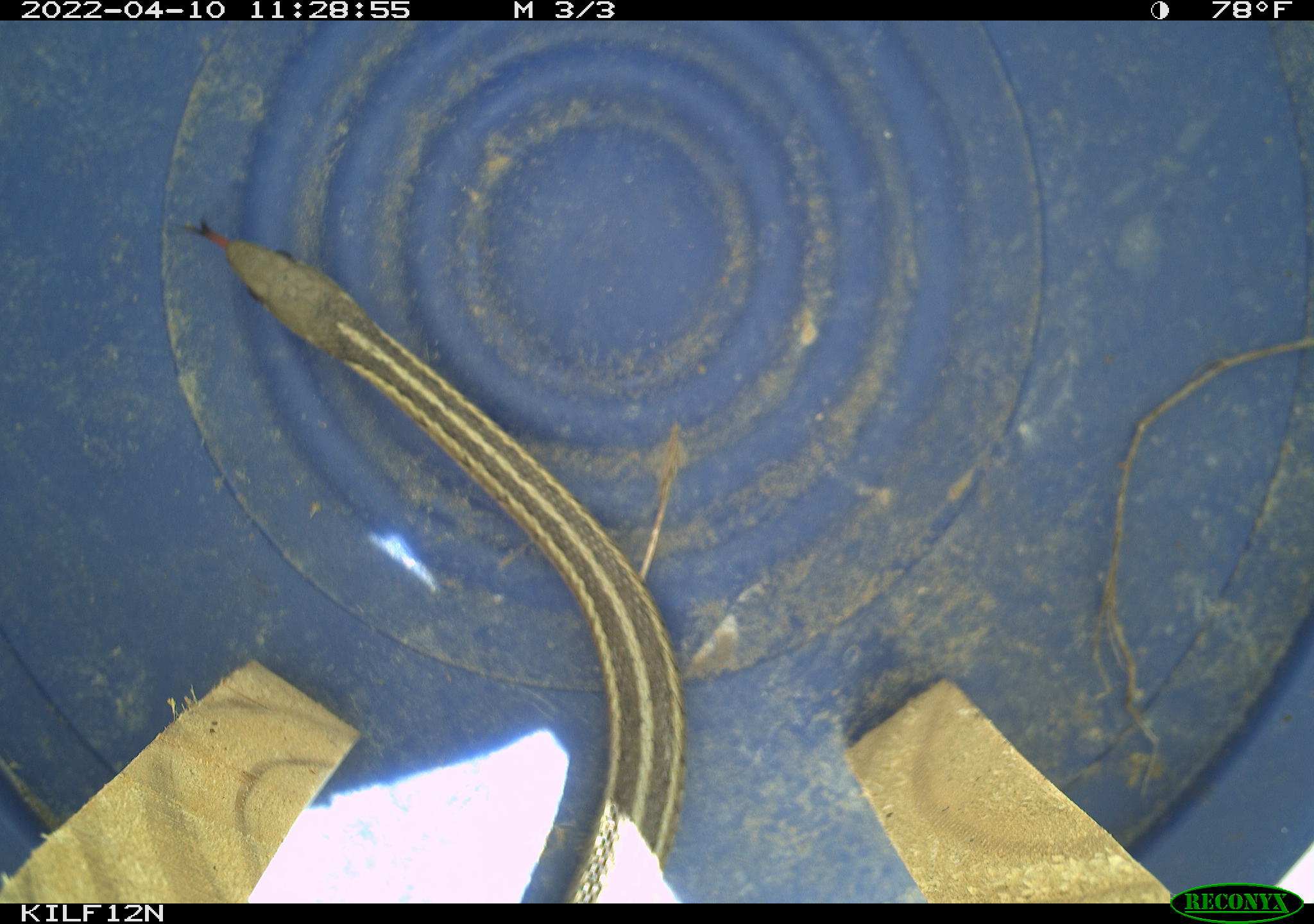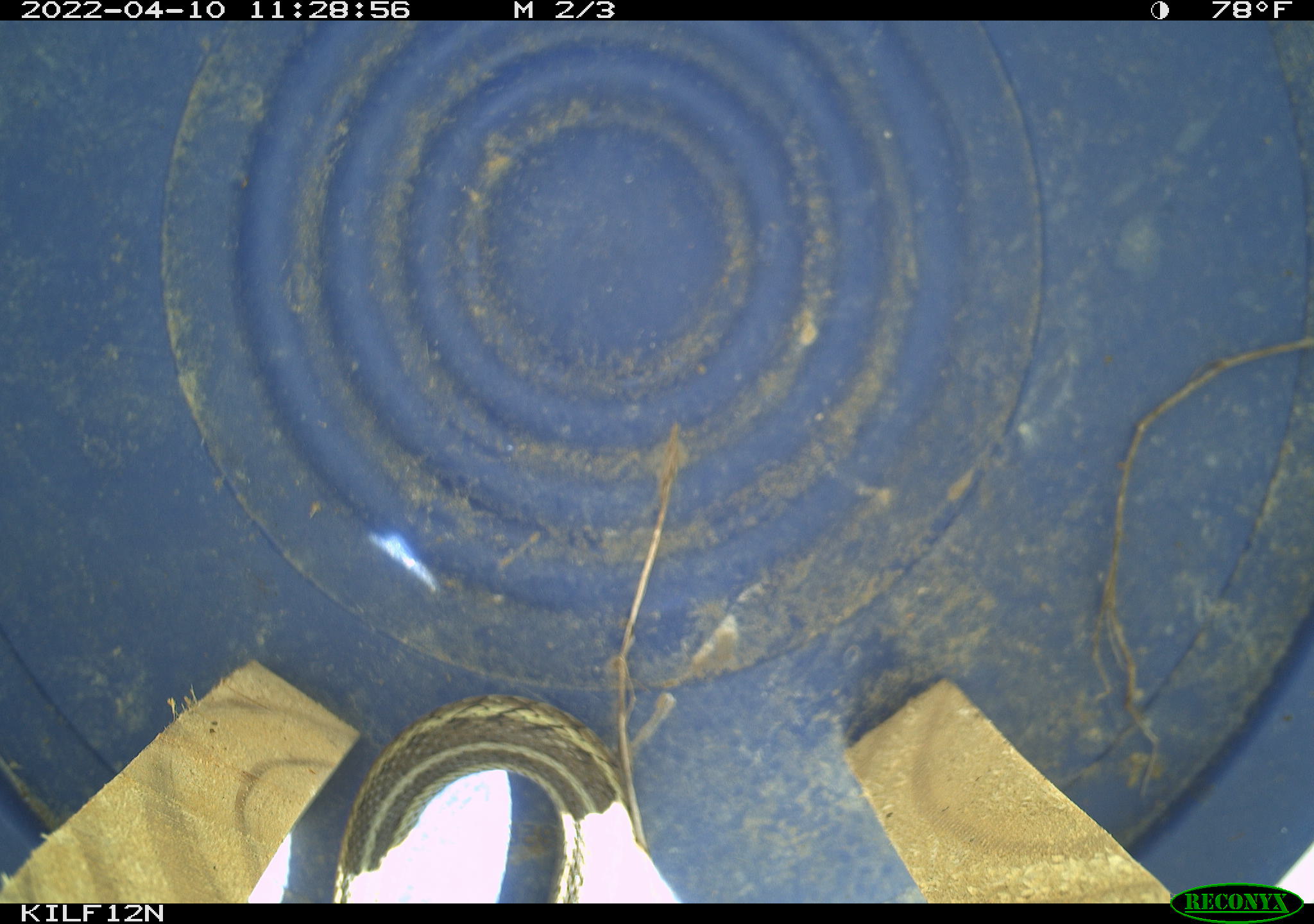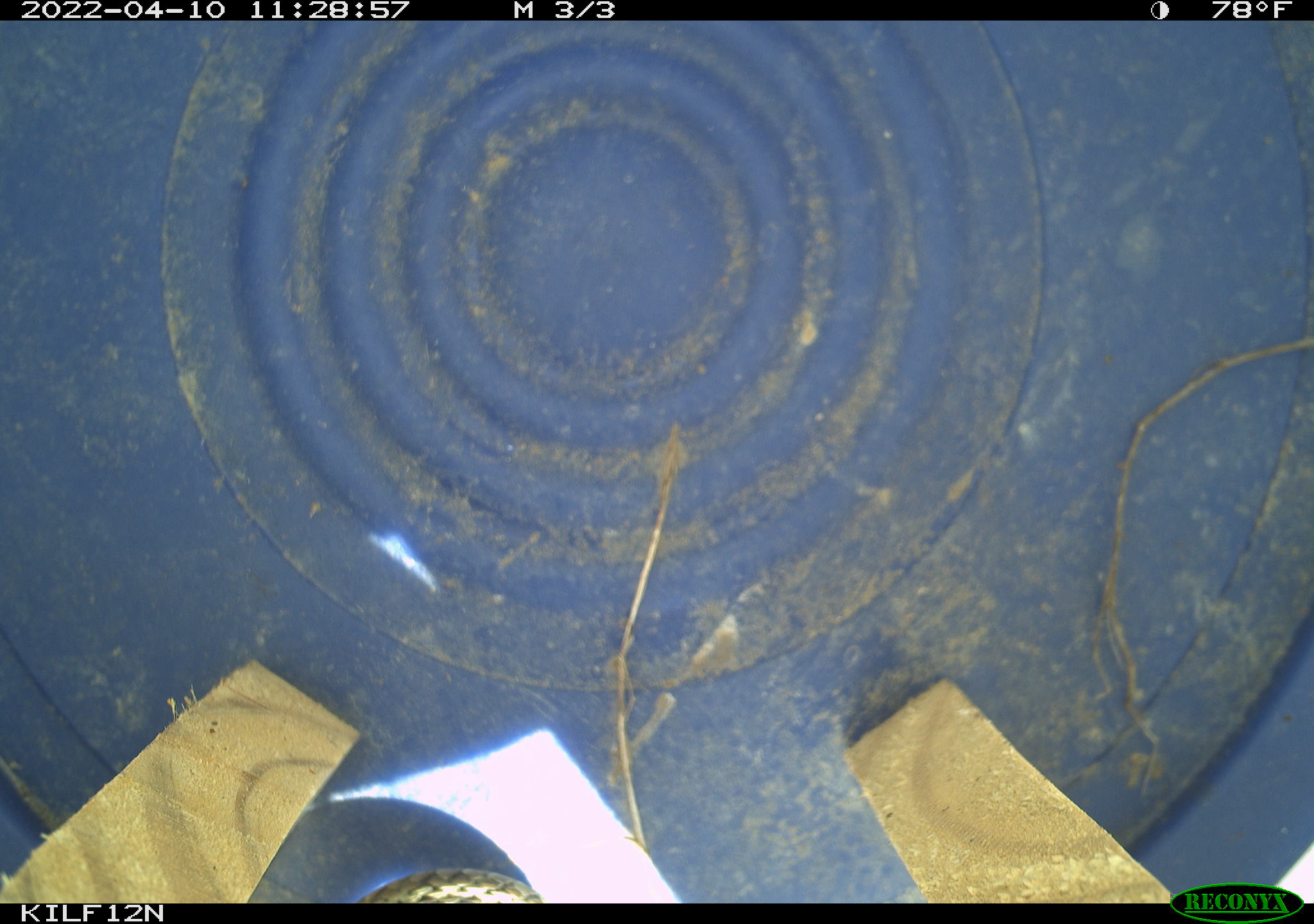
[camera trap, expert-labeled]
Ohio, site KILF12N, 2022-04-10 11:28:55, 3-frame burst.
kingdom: Animalia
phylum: Chordata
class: Reptilia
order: Squamata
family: Colubridae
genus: Thamnophis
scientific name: Thamnophis sirtalis sirtalis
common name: eastern gartersnake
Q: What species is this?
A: Eastern gartersnake (Thamnophis sirtalis sirtalis).